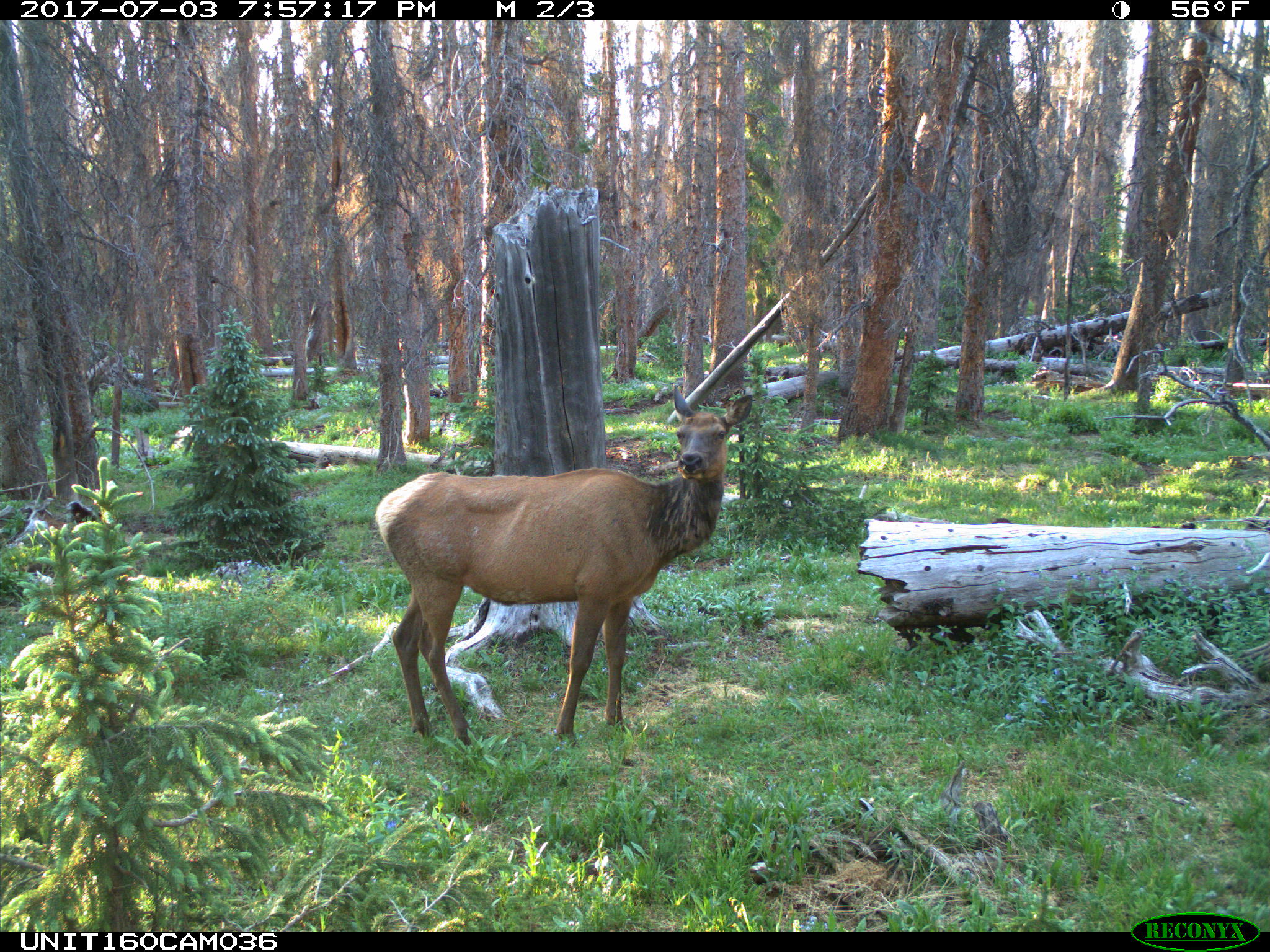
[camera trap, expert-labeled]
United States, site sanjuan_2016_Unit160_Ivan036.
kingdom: Animalia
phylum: Chordata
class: Mammalia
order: Artiodactyla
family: Cervidae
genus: Cervus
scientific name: Cervus elaphus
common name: red deer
Cervus elaphus (red deer).